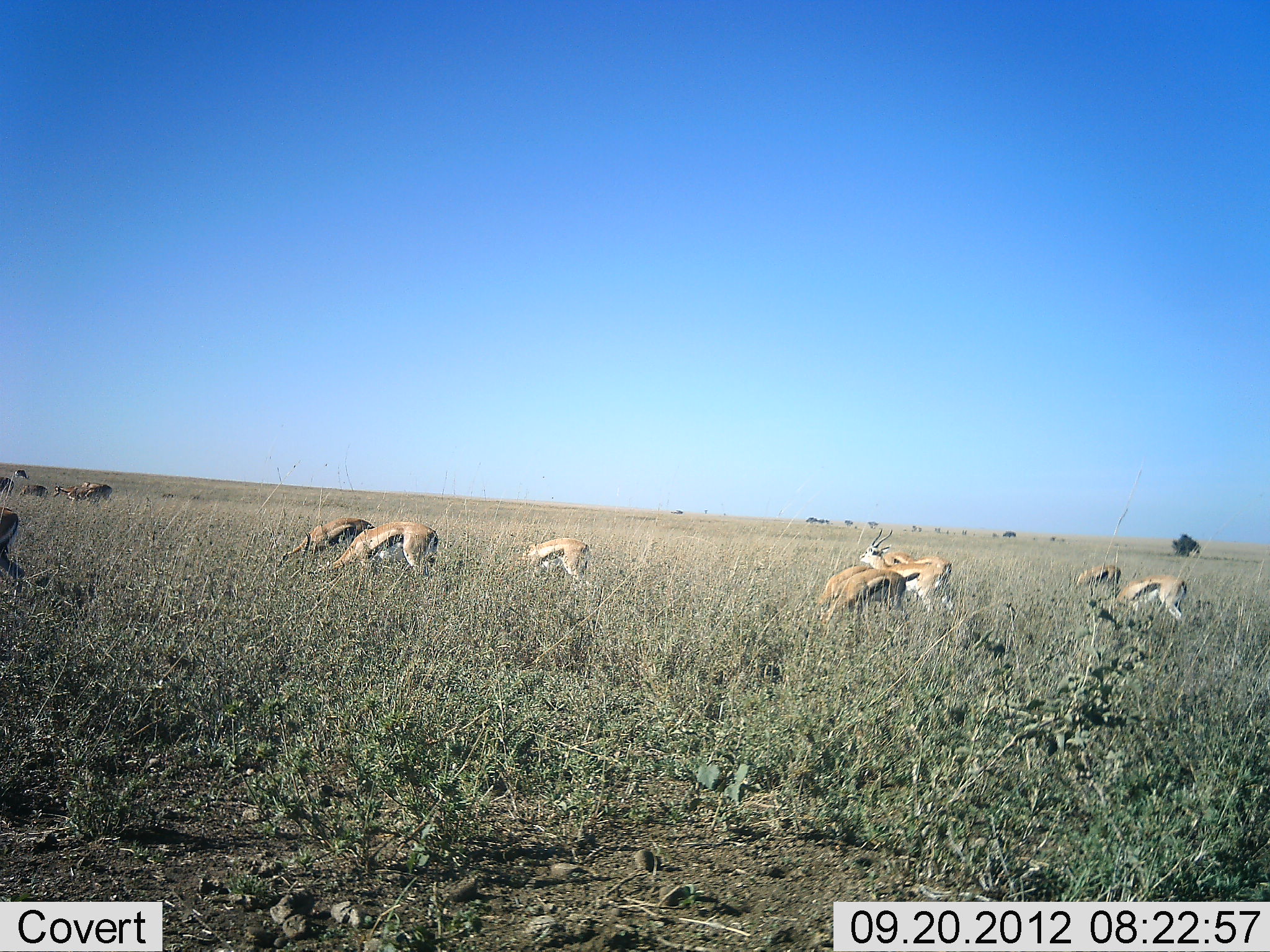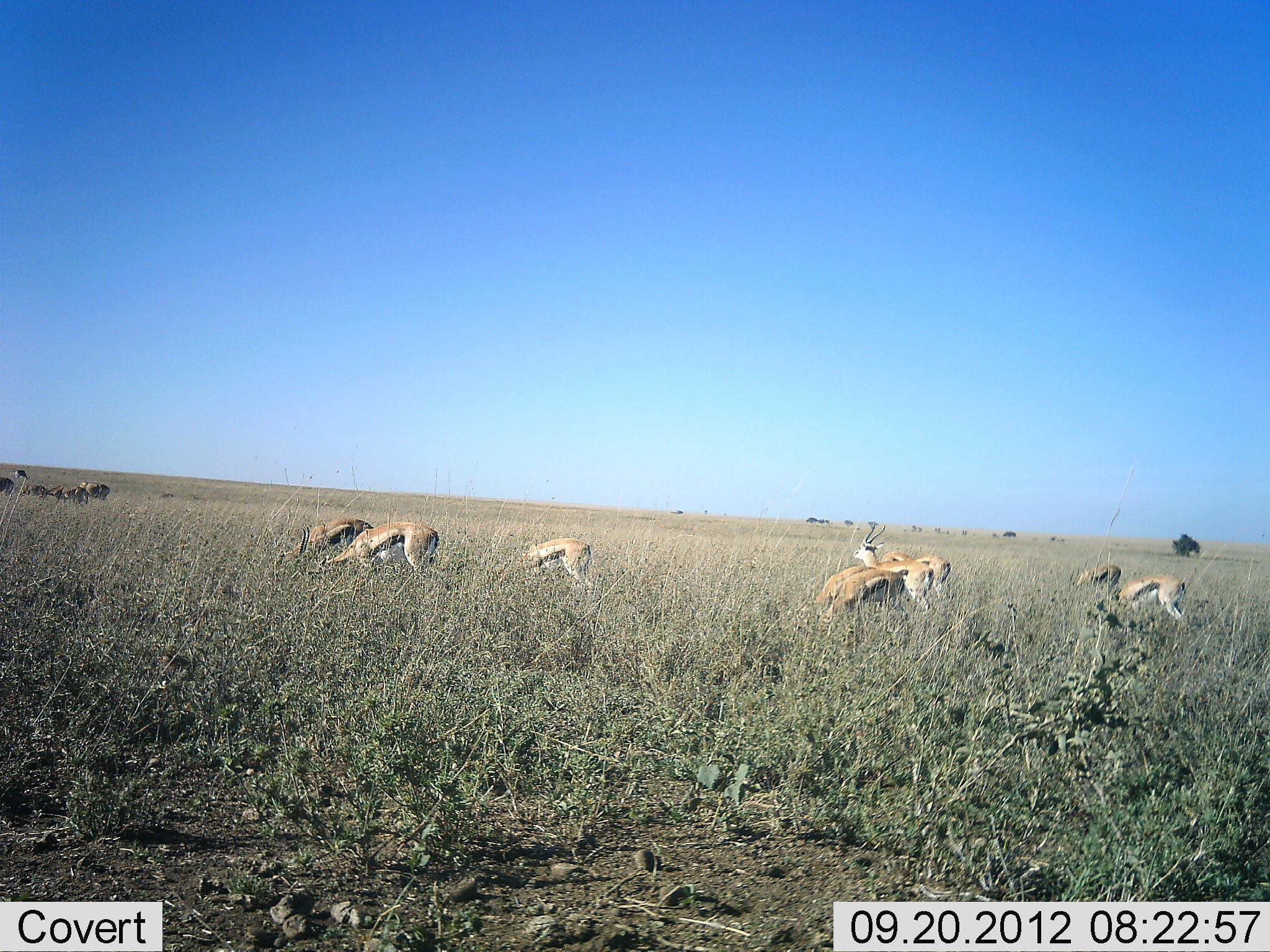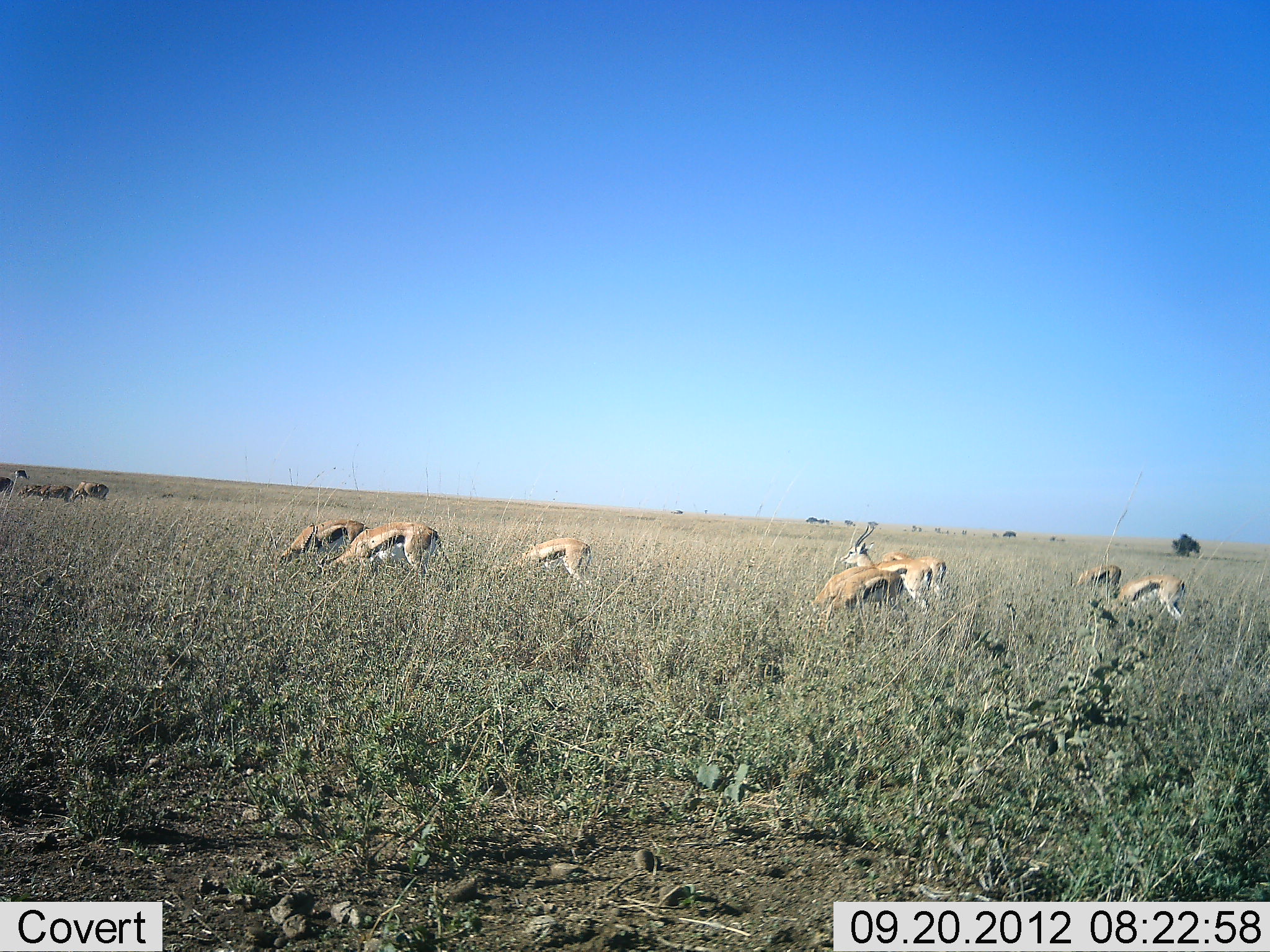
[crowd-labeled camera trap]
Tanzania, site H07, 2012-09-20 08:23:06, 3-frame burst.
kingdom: Animalia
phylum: Chordata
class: Mammalia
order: Artiodactyla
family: Bovidae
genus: Eudorcas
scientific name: Eudorcas thomsonii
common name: thomson's gazelle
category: gazellethomsons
Gazellethomsons (thomson's gazelle) (Eudorcas thomsonii), count 11-50. Behavior (volunteer vote fractions): standing 60%, resting 0%, moving 30%, interacting 0%. Young present (vote fraction): 0%. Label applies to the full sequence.